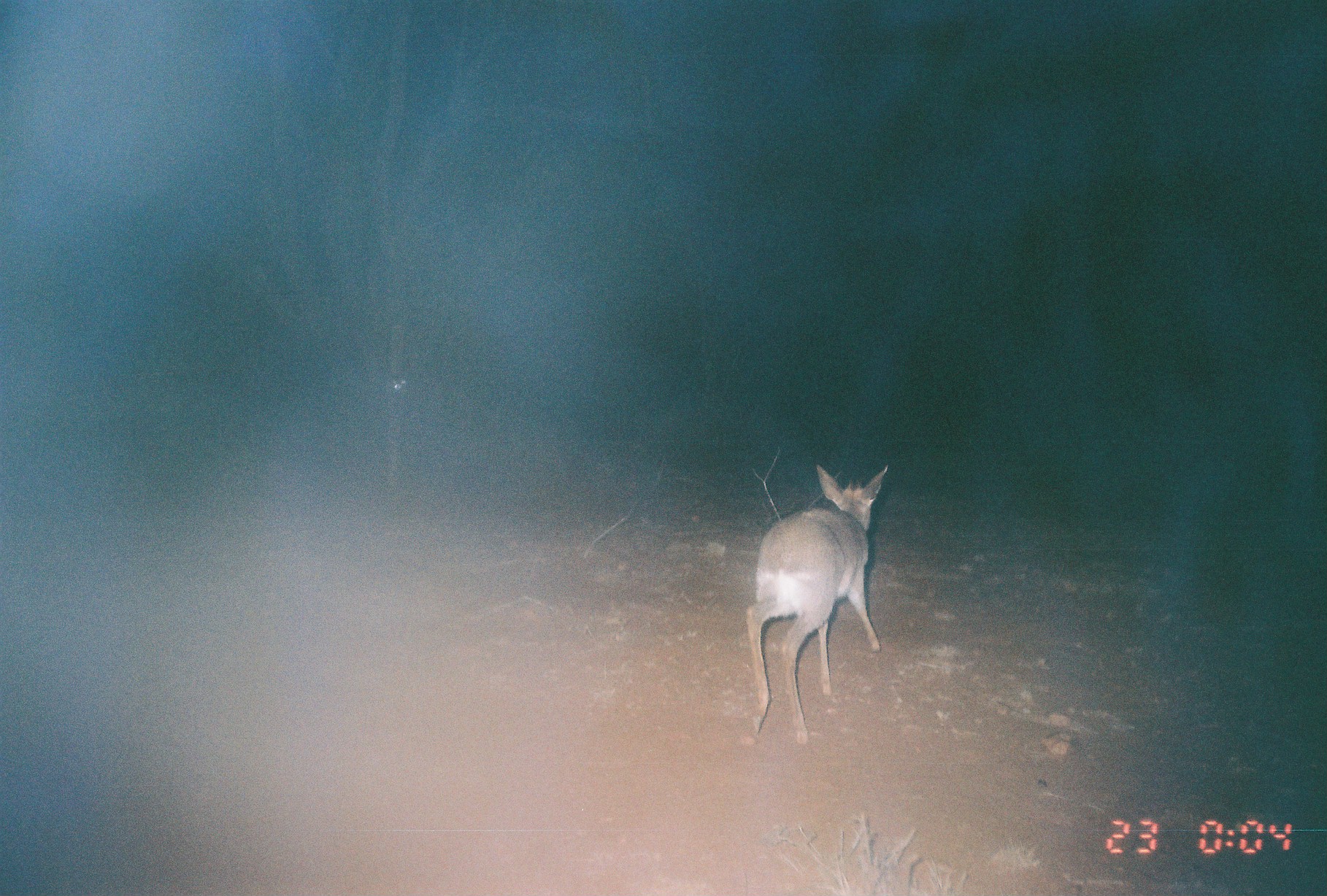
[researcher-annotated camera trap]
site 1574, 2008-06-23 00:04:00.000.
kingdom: Animalia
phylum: Chordata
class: Mammalia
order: Artiodactyla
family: Bovidae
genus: Madoqua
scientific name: Madoqua guentheri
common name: günther's dik-dik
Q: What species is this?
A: Madoqua guentheri (günther's dik-dik).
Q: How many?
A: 1.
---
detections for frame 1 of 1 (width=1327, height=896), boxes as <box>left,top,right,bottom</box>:
madoqua guentheri: <box>746,463,889,742</box>